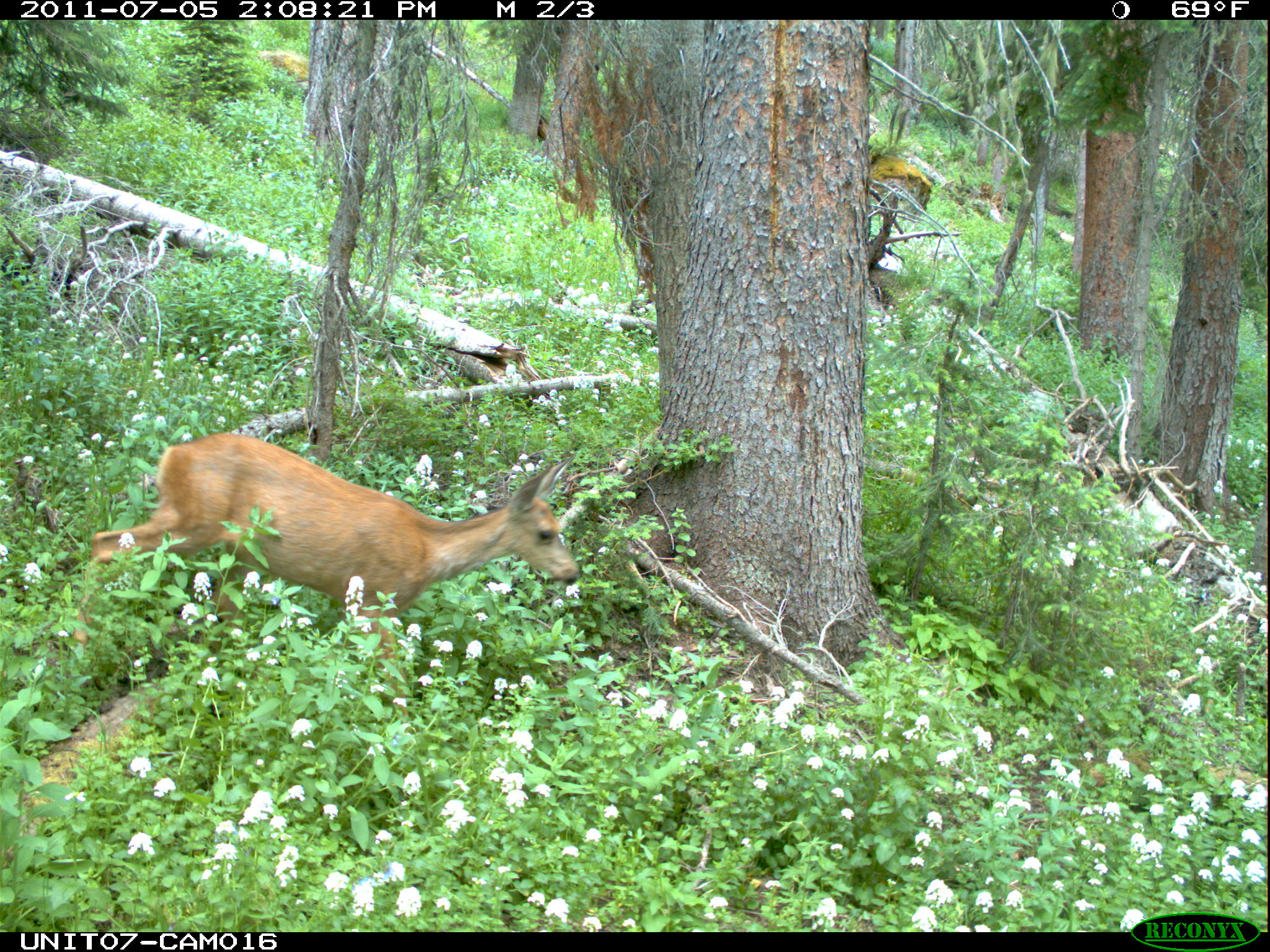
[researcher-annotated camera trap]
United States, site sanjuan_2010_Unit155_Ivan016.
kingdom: Animalia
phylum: Chordata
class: Mammalia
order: Artiodactyla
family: Cervidae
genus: Odocoileus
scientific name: Odocoileus hemionus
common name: mule deer